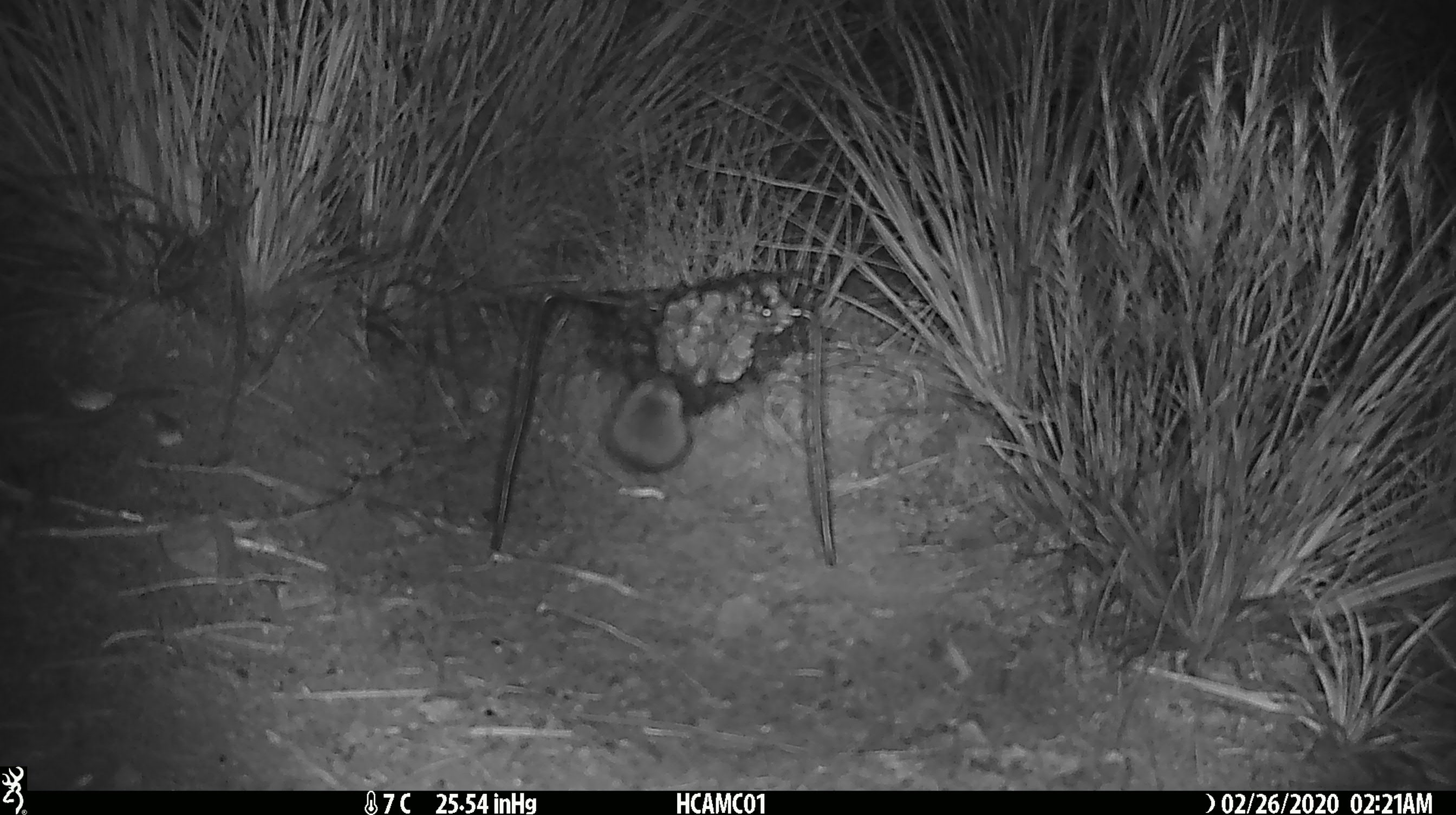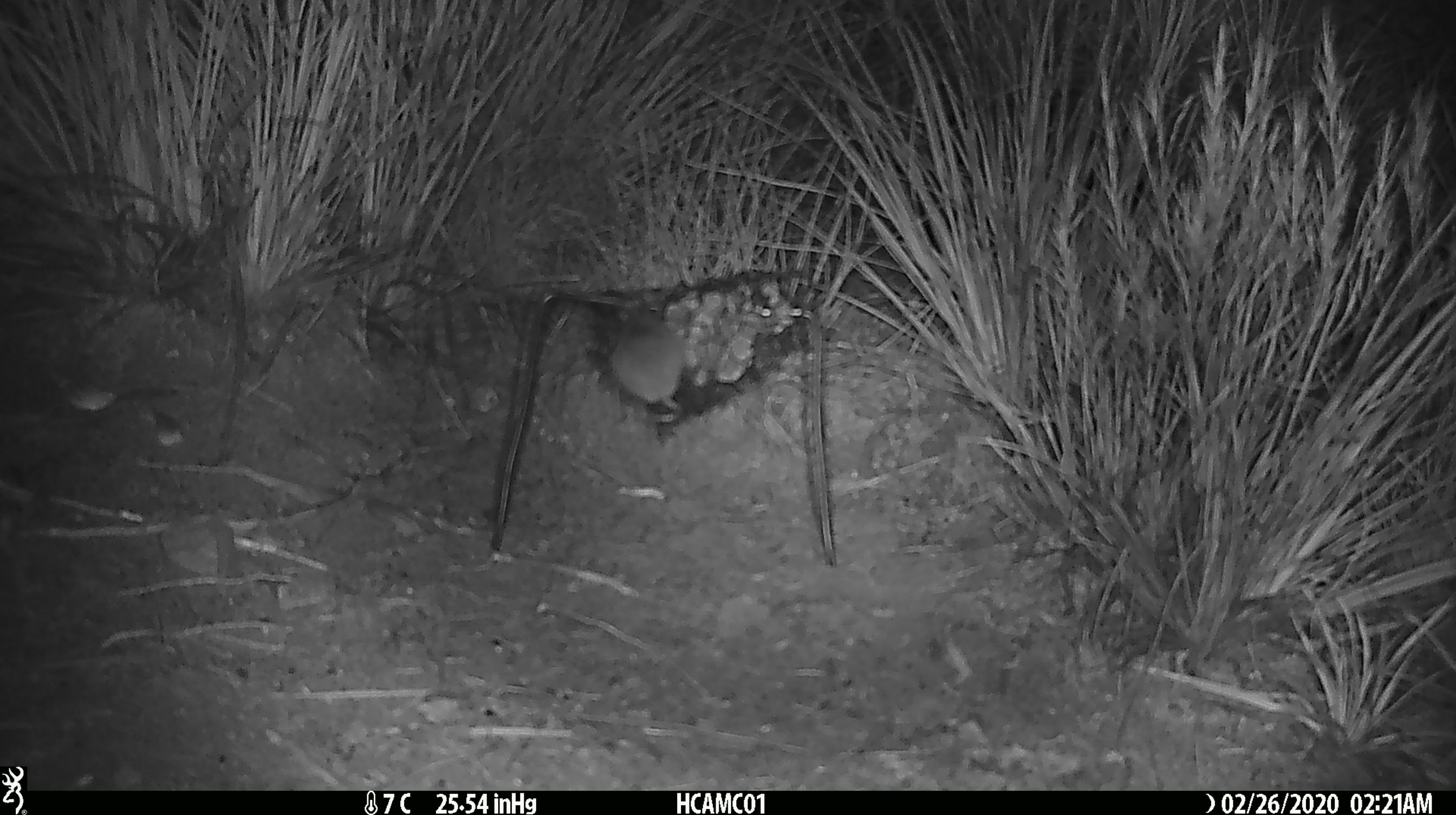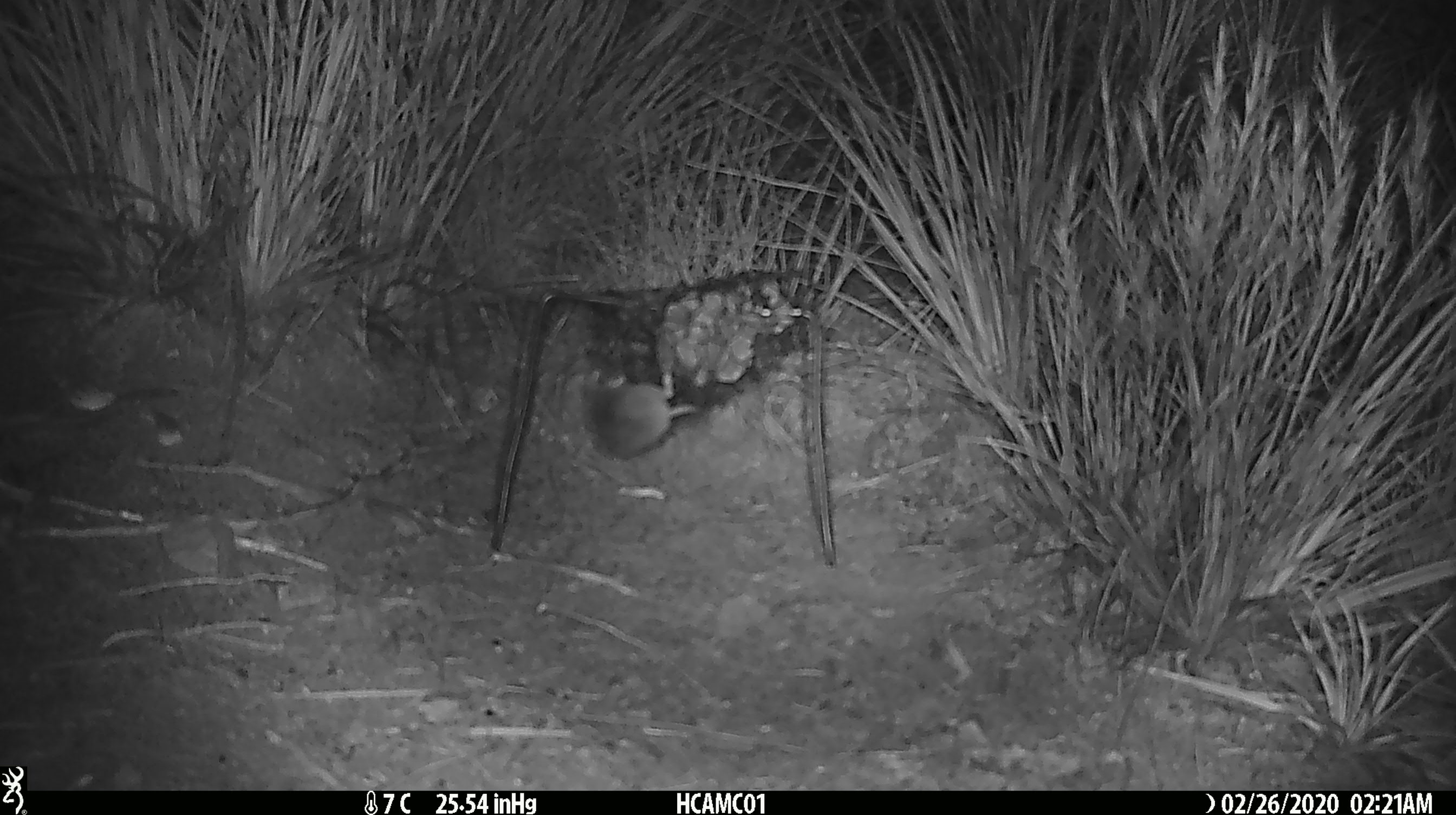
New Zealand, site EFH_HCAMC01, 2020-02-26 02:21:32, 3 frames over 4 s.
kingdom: Animalia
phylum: Chordata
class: Mammalia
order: Rodentia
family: Muridae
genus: Mus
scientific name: Mus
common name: mouse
Mouse (Mus).